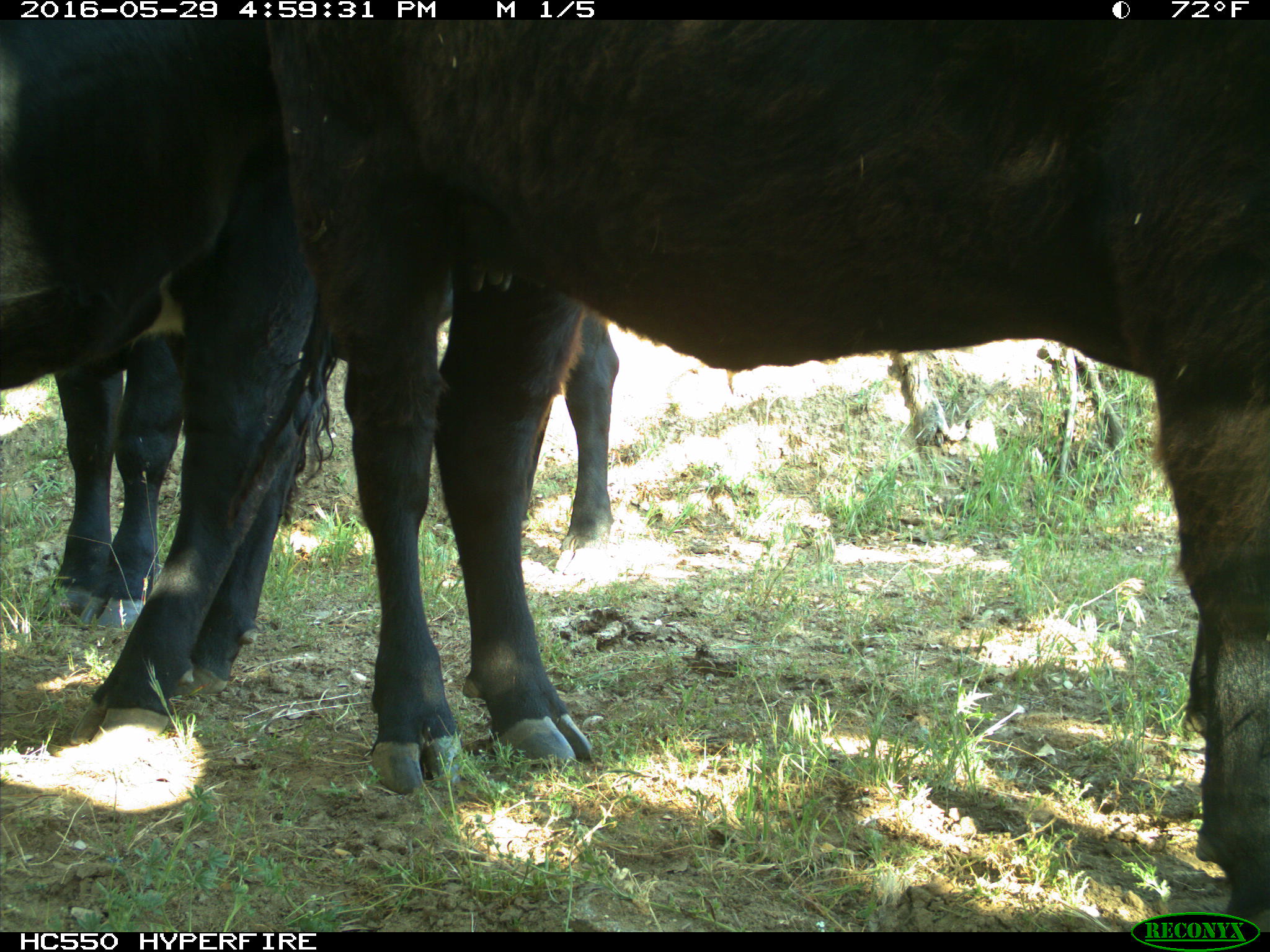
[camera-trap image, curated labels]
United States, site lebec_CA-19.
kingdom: Animalia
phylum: Chordata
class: Mammalia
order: Artiodactyla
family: Bovidae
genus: Bos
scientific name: Bos taurus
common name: domestic cow